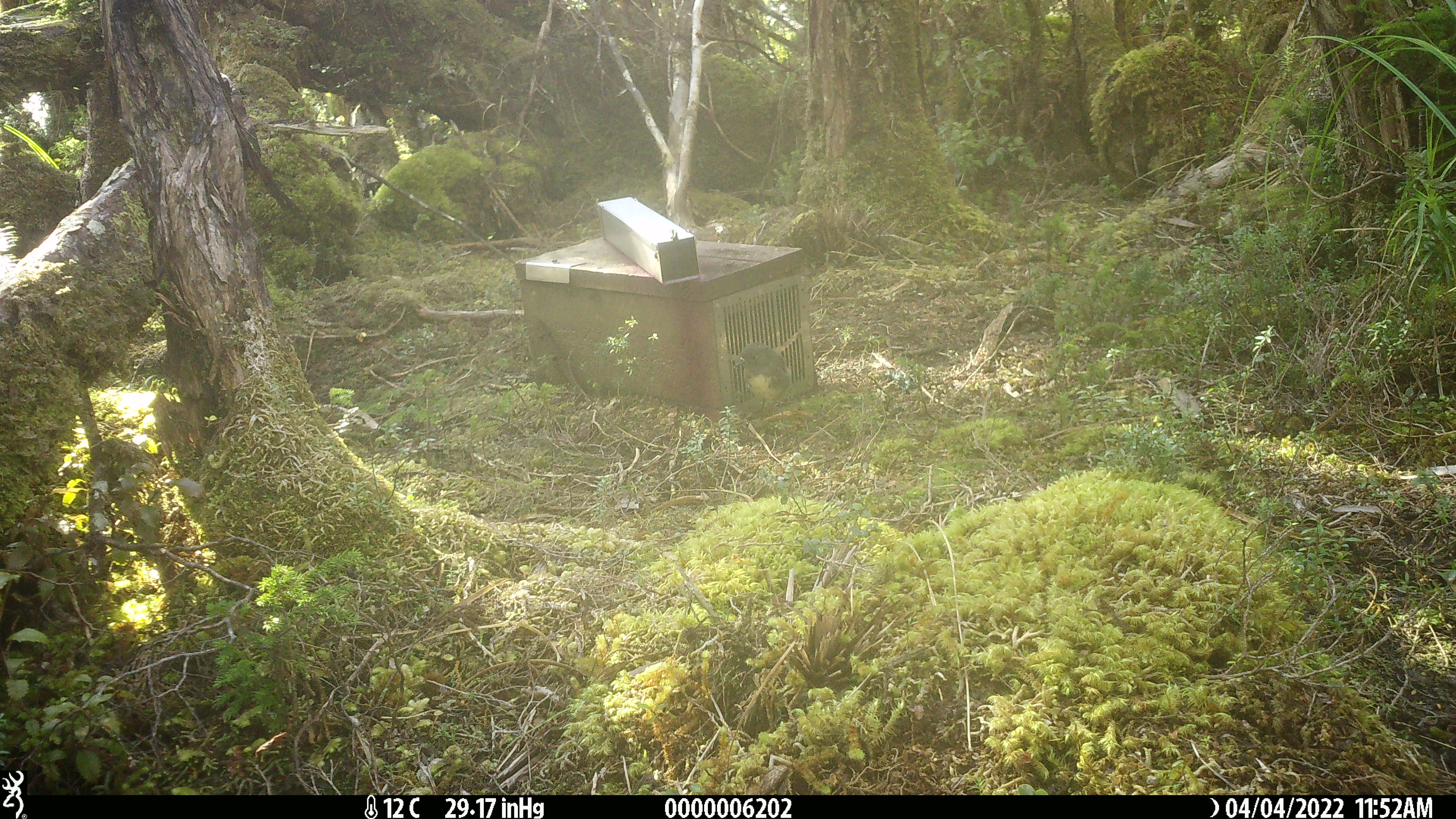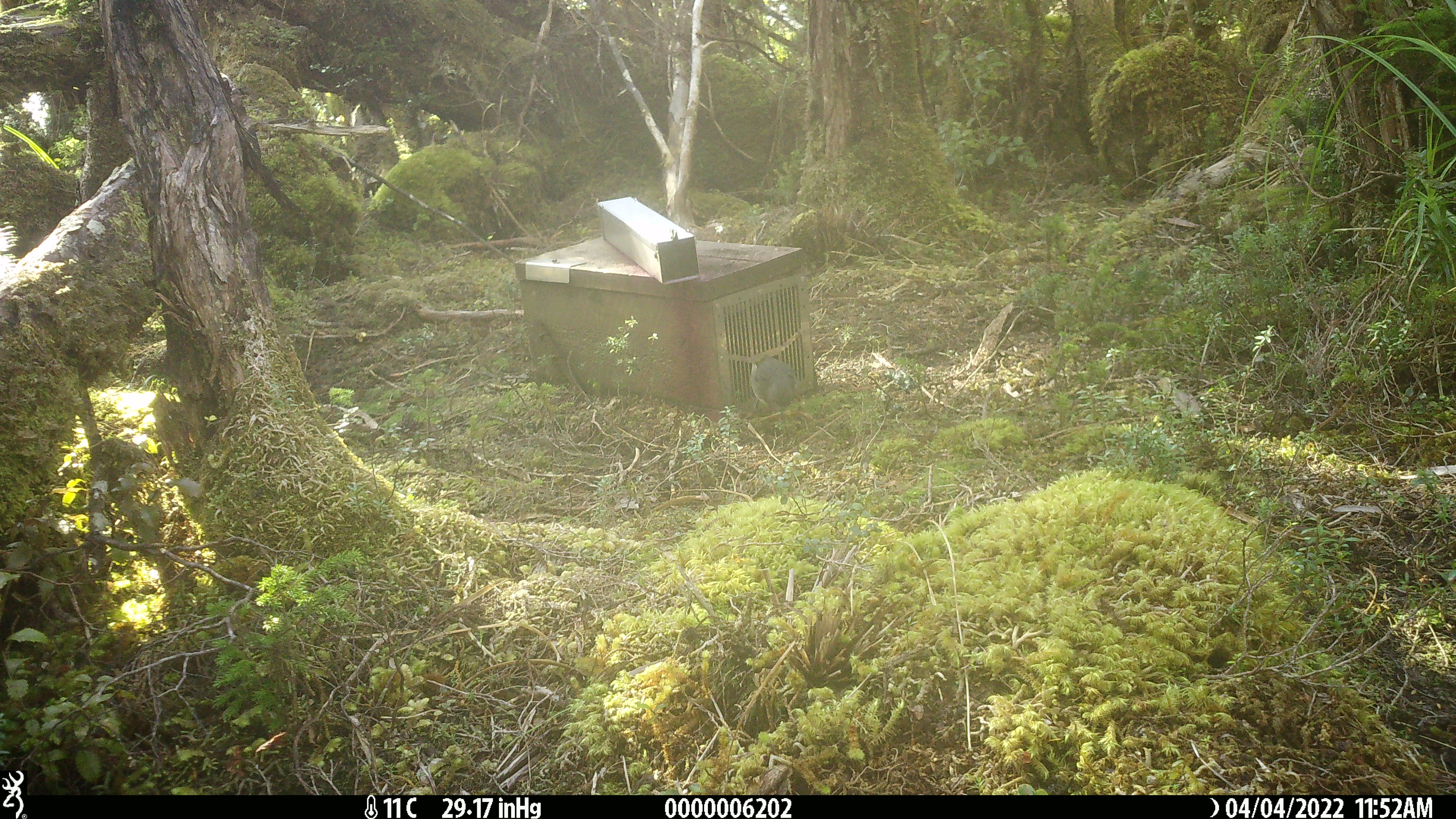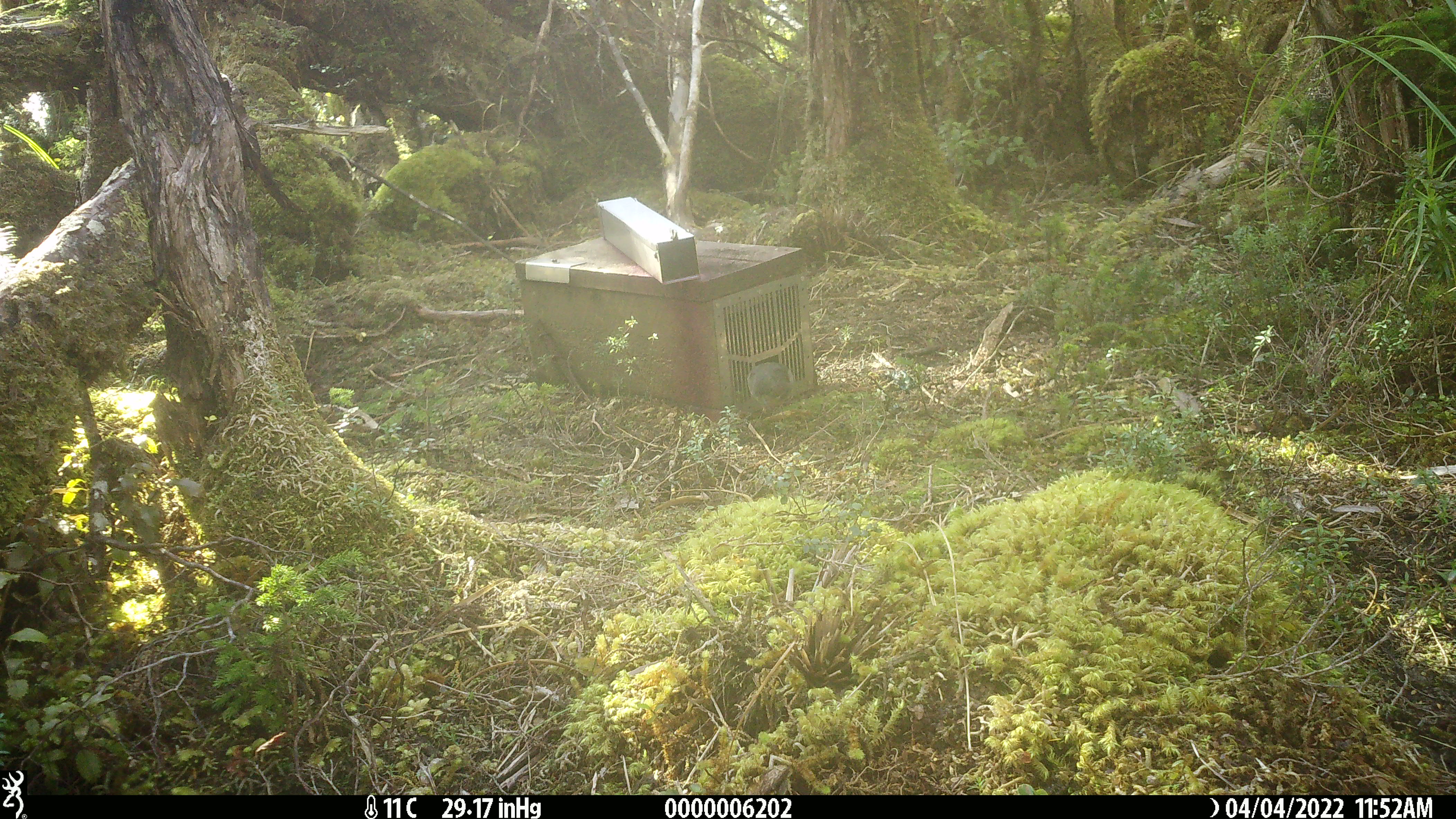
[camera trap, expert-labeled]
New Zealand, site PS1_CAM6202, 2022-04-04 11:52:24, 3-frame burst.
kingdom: Animalia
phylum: Chordata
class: Aves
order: Passeriformes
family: Petroicidae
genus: Petroica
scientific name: Petroica australis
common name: new zealand robin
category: robin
Robin (new zealand robin) (Petroica australis).